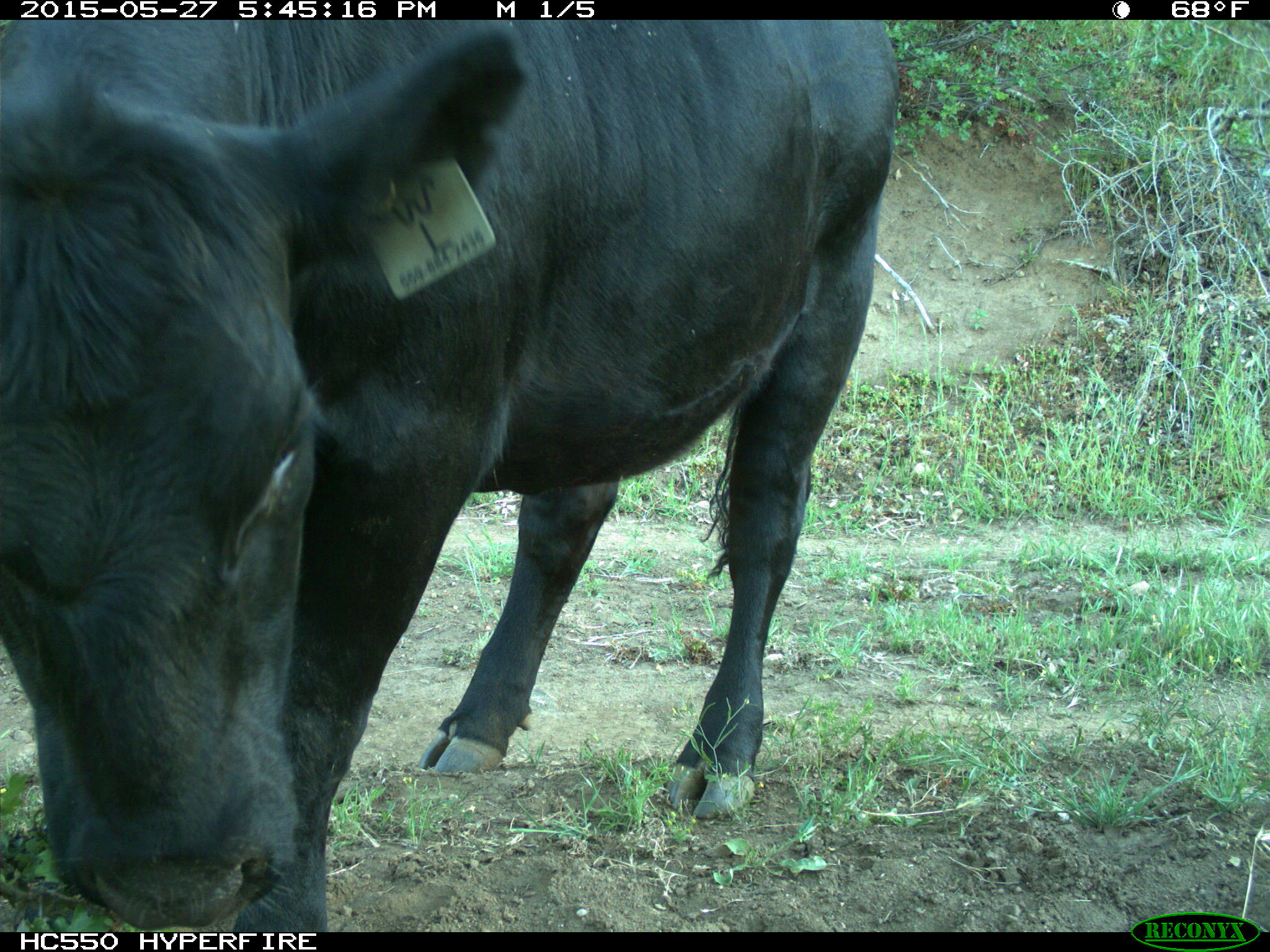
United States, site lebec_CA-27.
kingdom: Animalia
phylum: Chordata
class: Mammalia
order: Artiodactyla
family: Bovidae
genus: Bos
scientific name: Bos taurus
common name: domestic cow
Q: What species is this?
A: Bos taurus (domestic cow).